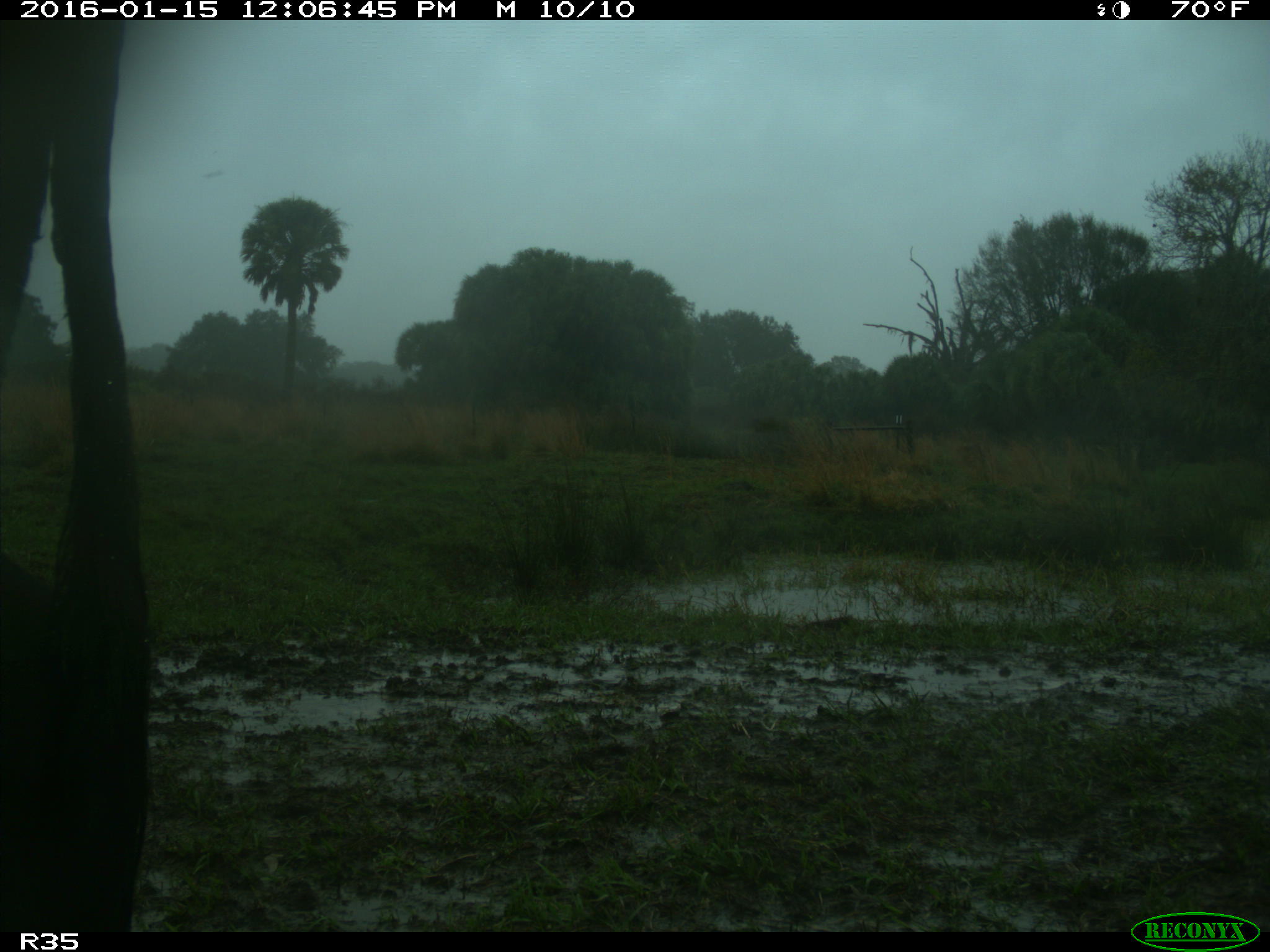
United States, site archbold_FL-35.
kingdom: Animalia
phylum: Chordata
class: Mammalia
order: Artiodactyla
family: Bovidae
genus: Bos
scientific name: Bos taurus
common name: domestic cow